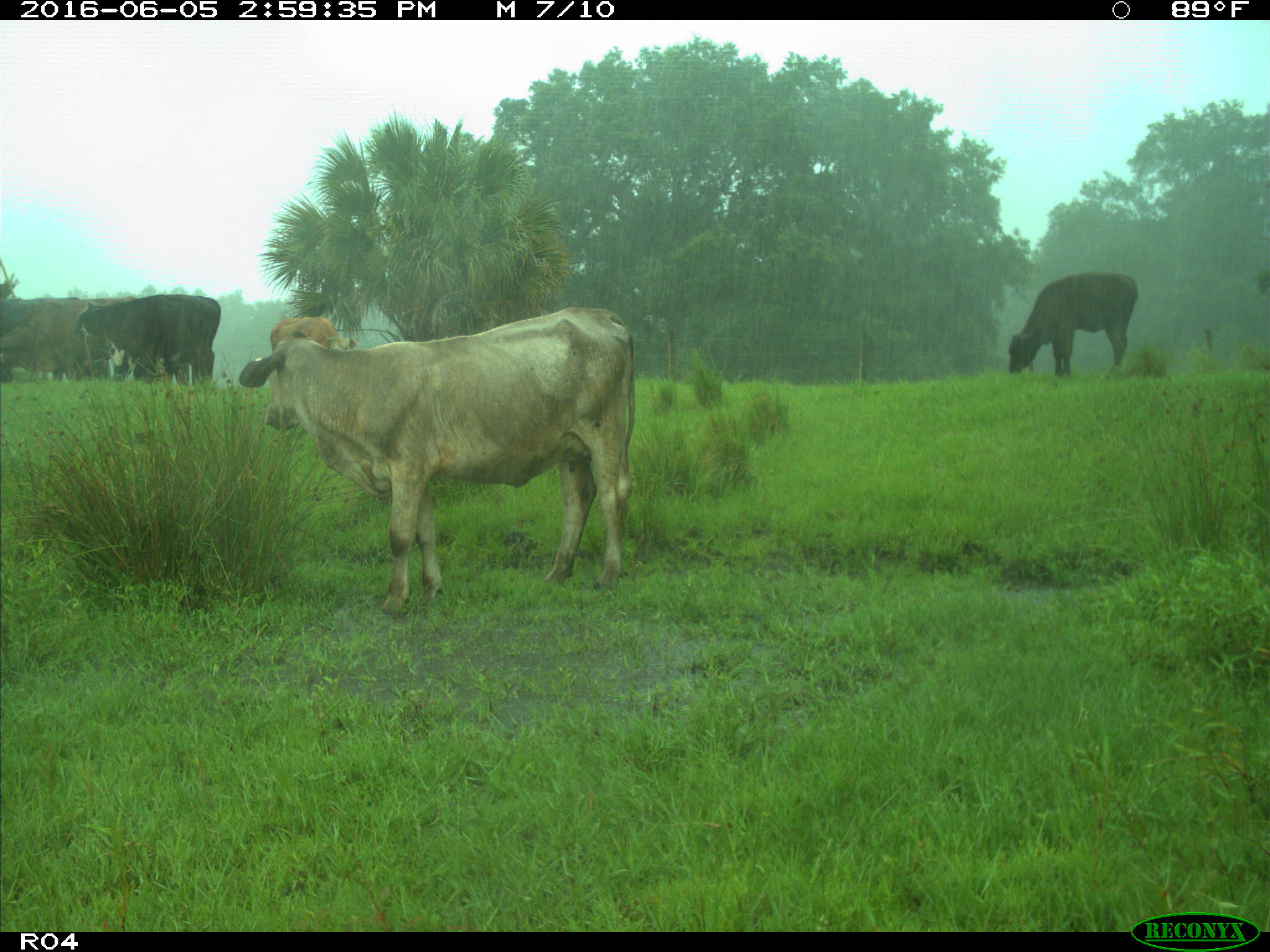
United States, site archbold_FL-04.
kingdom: Animalia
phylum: Chordata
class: Mammalia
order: Artiodactyla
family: Bovidae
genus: Bos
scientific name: Bos taurus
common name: domestic cow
Bos taurus (domestic cow).